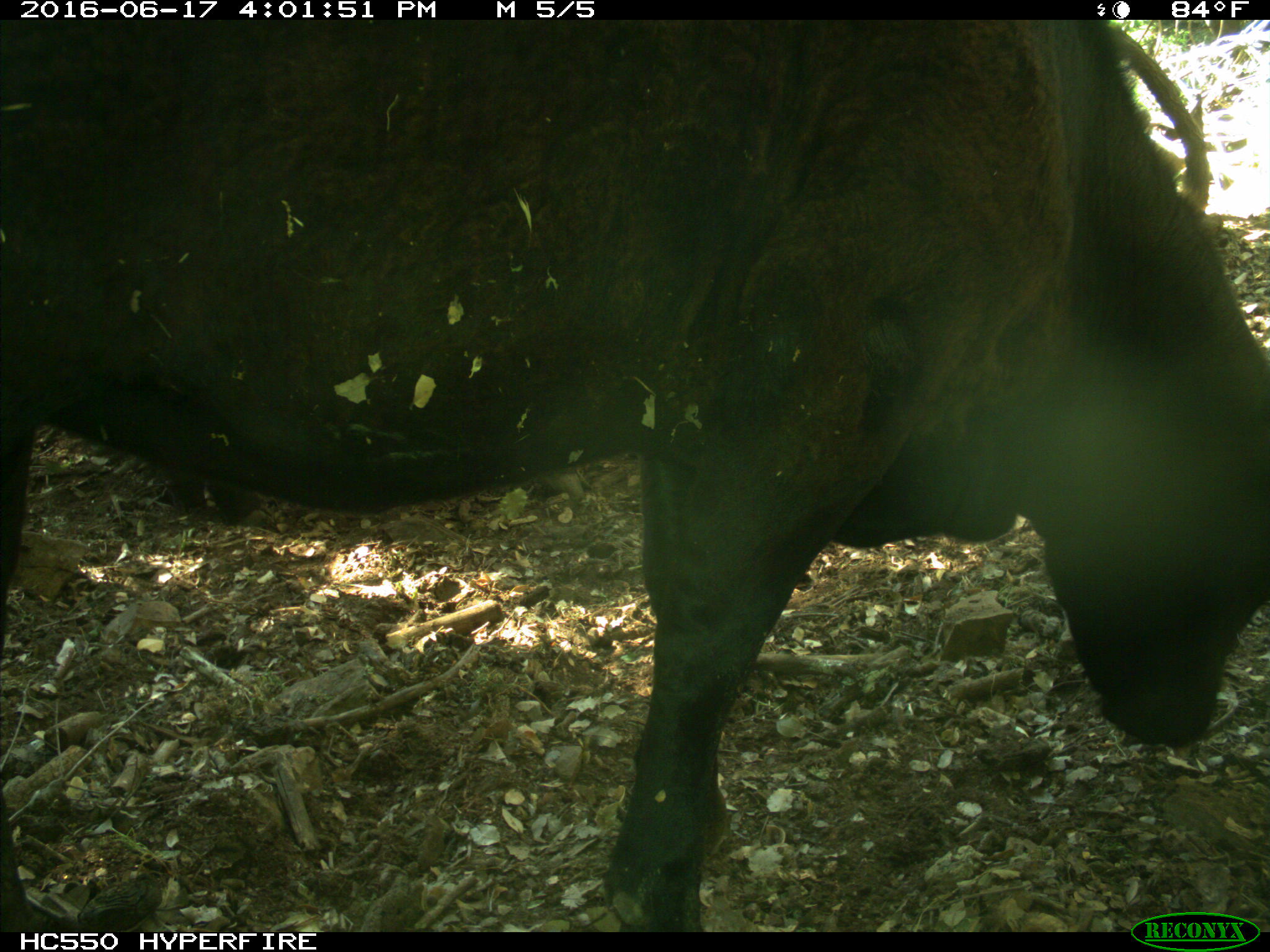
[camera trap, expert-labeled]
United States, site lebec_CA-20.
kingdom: Animalia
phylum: Chordata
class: Mammalia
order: Artiodactyla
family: Bovidae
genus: Bos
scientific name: Bos taurus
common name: domestic cow